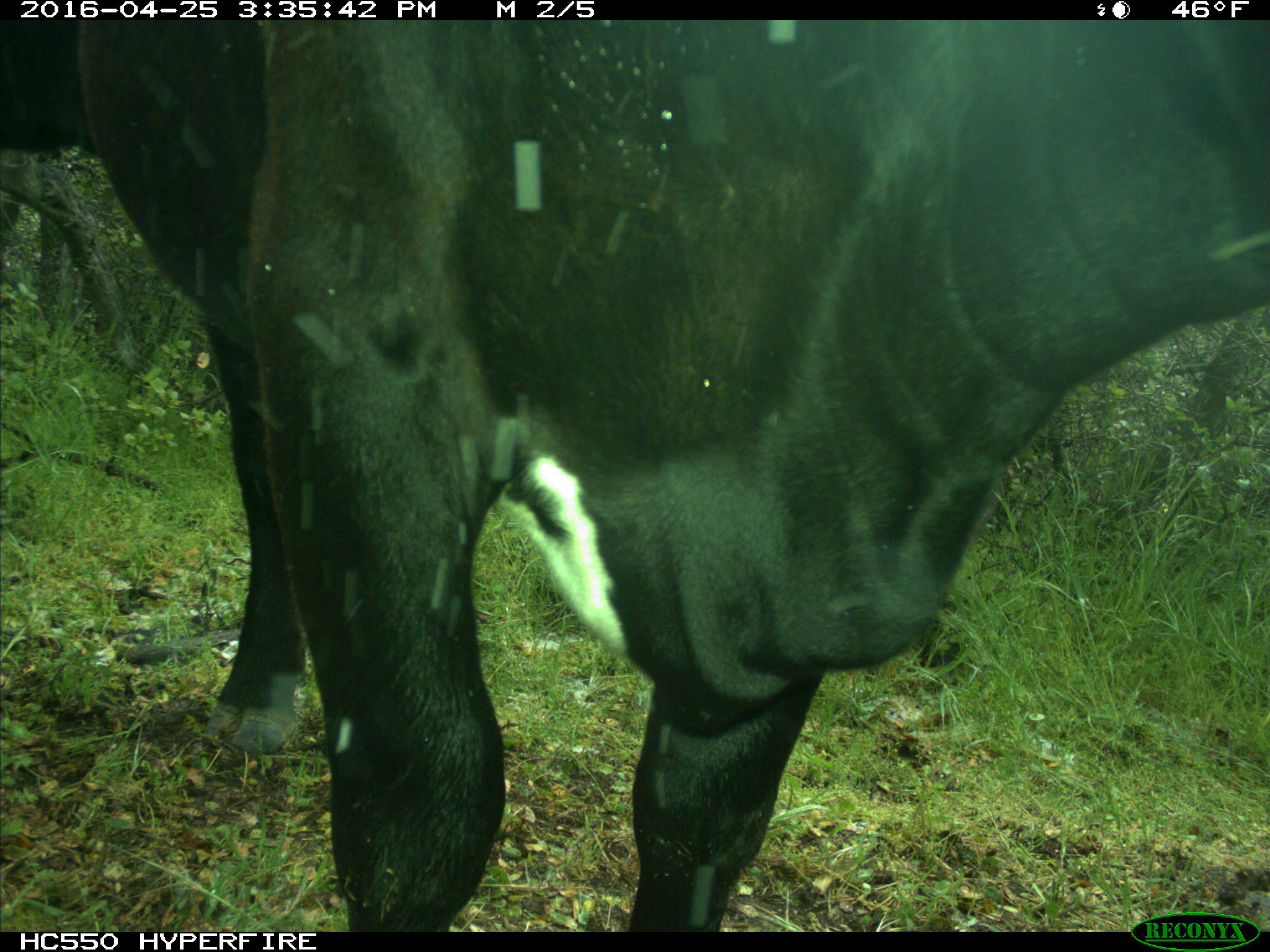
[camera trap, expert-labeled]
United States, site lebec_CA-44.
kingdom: Animalia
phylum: Chordata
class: Mammalia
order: Artiodactyla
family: Bovidae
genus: Bos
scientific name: Bos taurus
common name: domestic cow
Bos taurus (domestic cow).